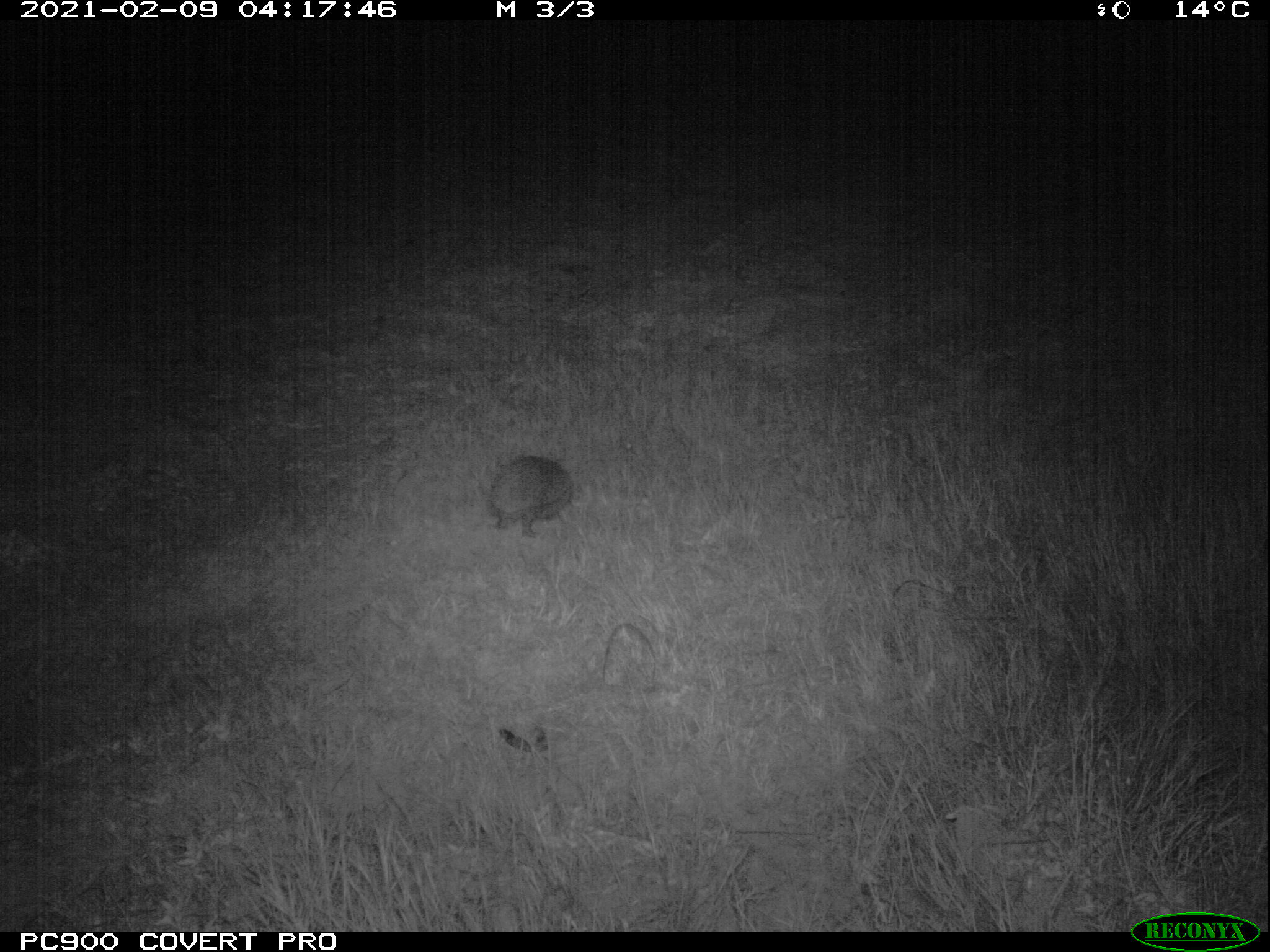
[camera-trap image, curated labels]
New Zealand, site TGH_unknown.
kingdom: Animalia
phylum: Chordata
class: Mammalia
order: Eulipotyphla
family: Erinaceidae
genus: Erinaceus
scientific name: Erinaceus europaeus europaeus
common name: european hedgehog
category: hedgehog